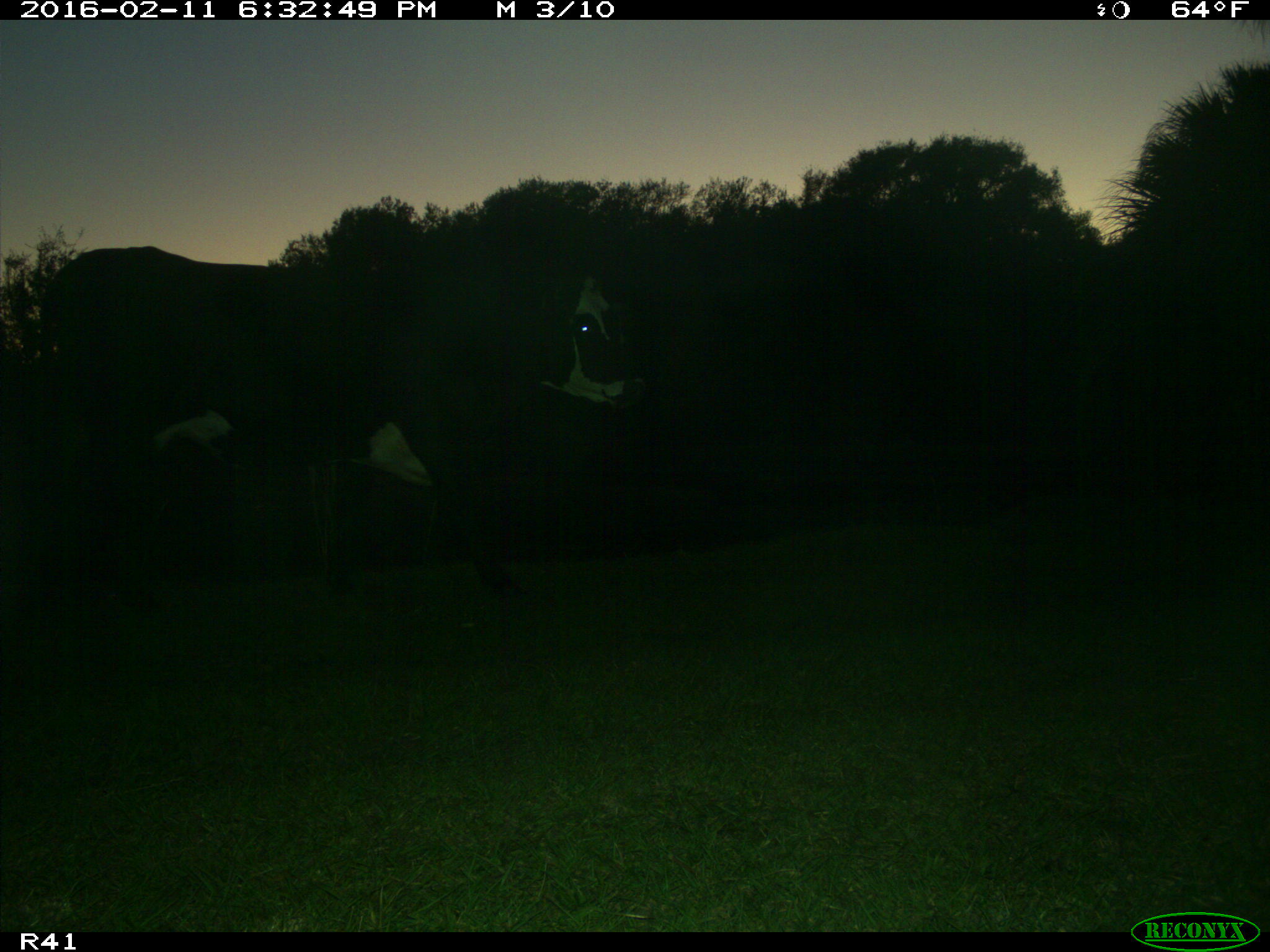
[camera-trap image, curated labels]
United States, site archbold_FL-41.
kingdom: Animalia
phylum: Chordata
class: Mammalia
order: Artiodactyla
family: Bovidae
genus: Bos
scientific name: Bos taurus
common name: domestic cow